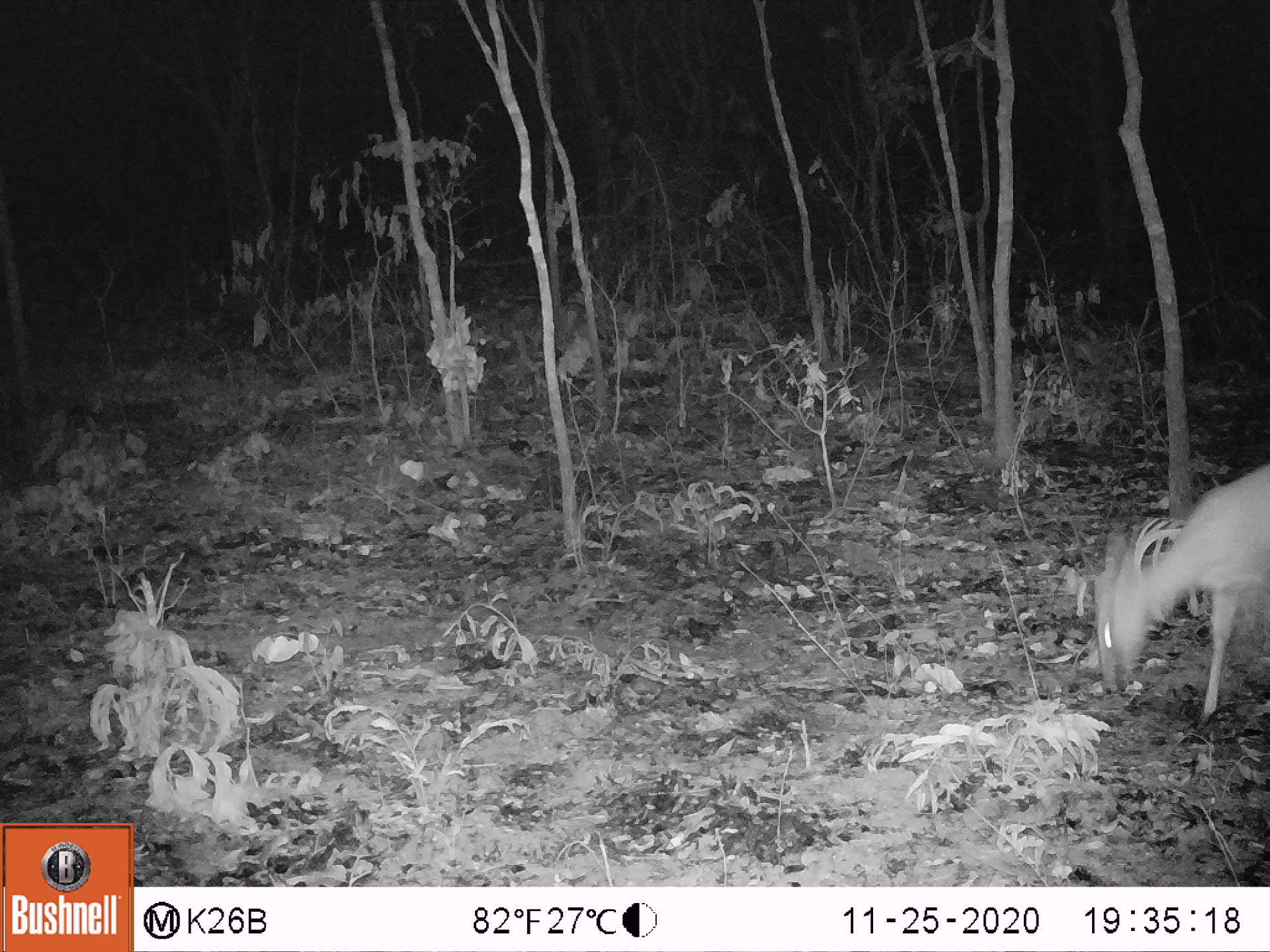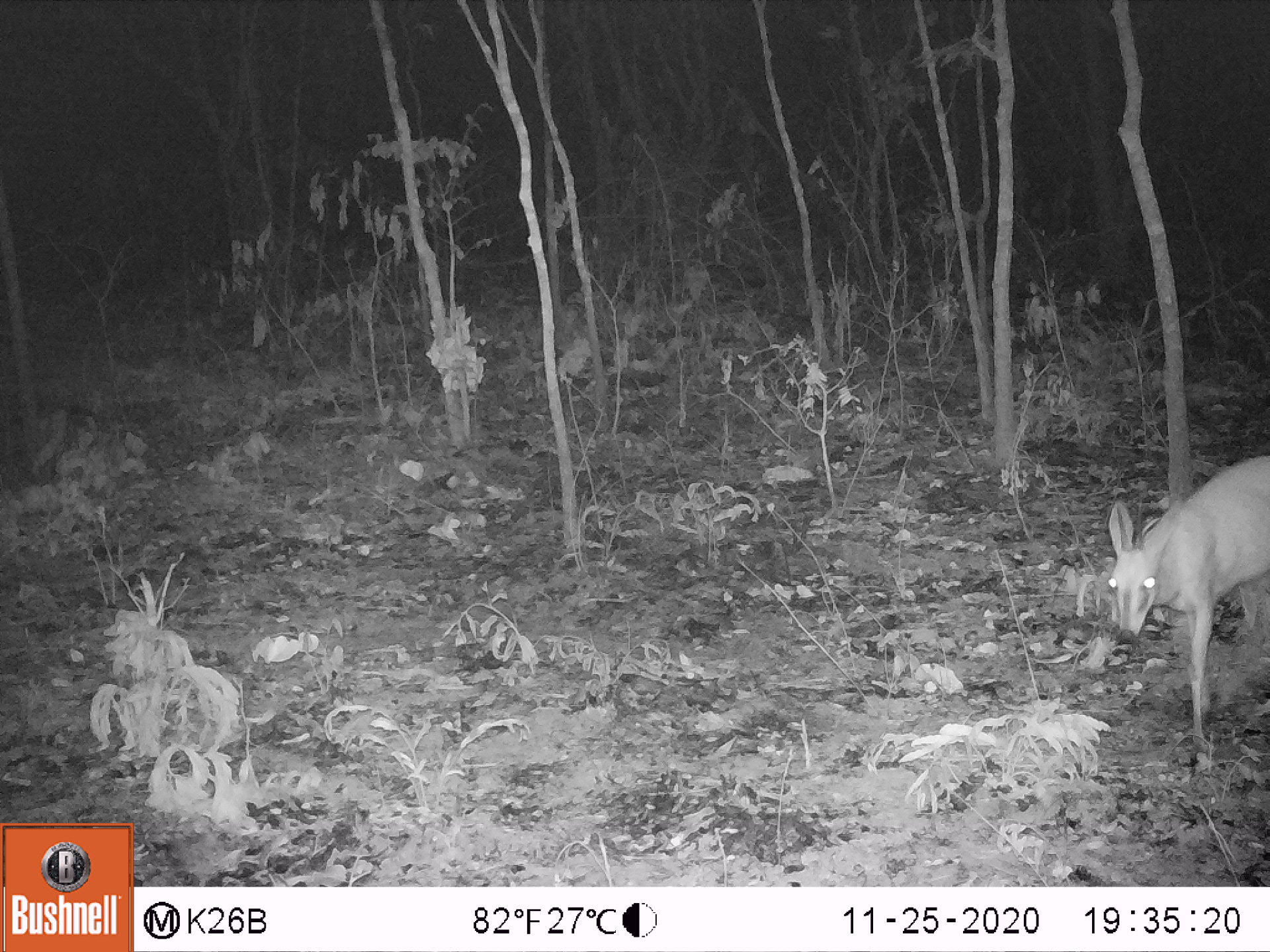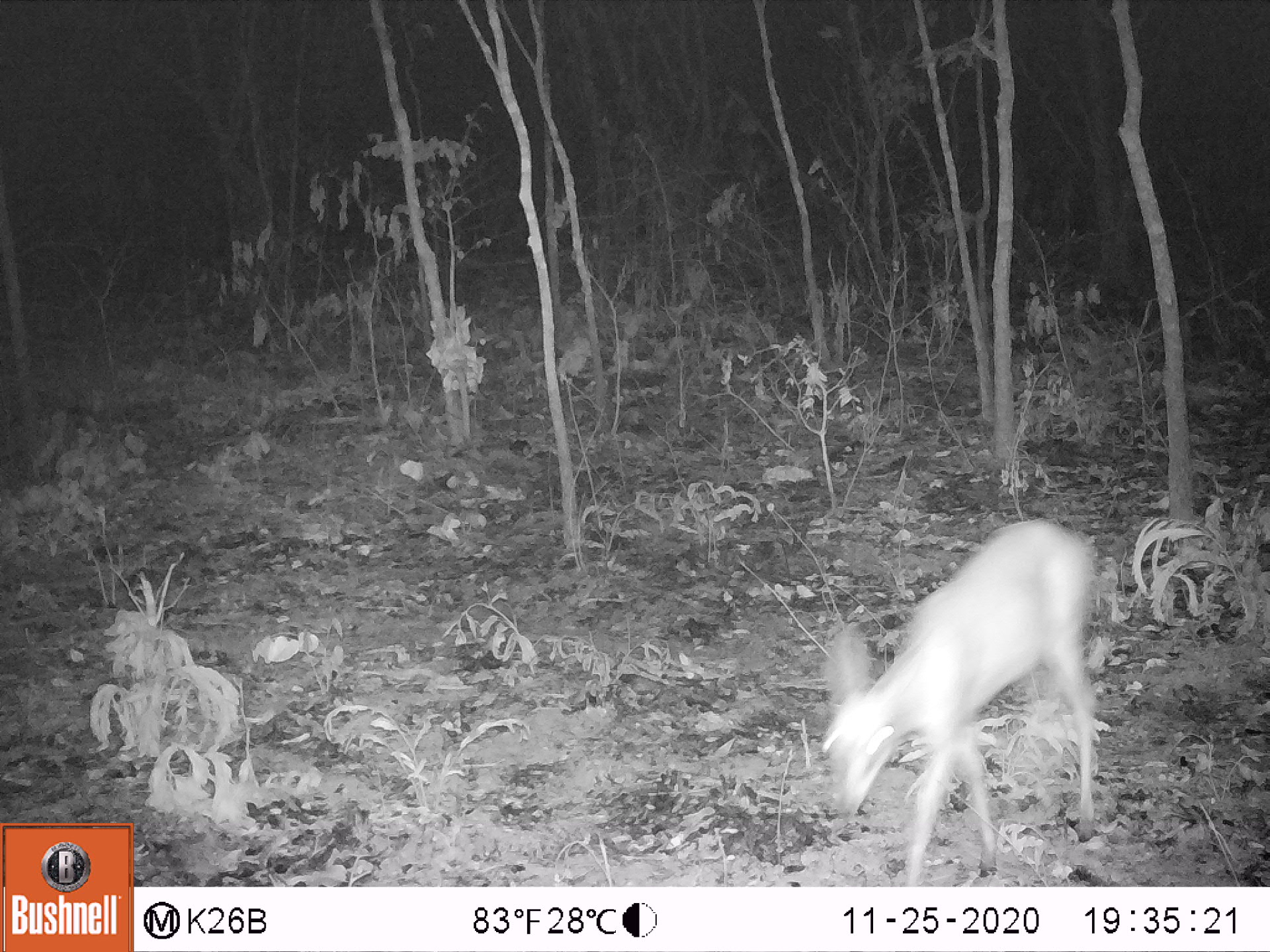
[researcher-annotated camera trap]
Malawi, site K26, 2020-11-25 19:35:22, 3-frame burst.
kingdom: Animalia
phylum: Chordata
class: Mammalia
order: Artiodactyla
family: Bovidae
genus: Sylvicapra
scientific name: Sylvicapra grimmia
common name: common duiker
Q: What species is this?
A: Common duiker (Sylvicapra grimmia).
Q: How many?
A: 1.